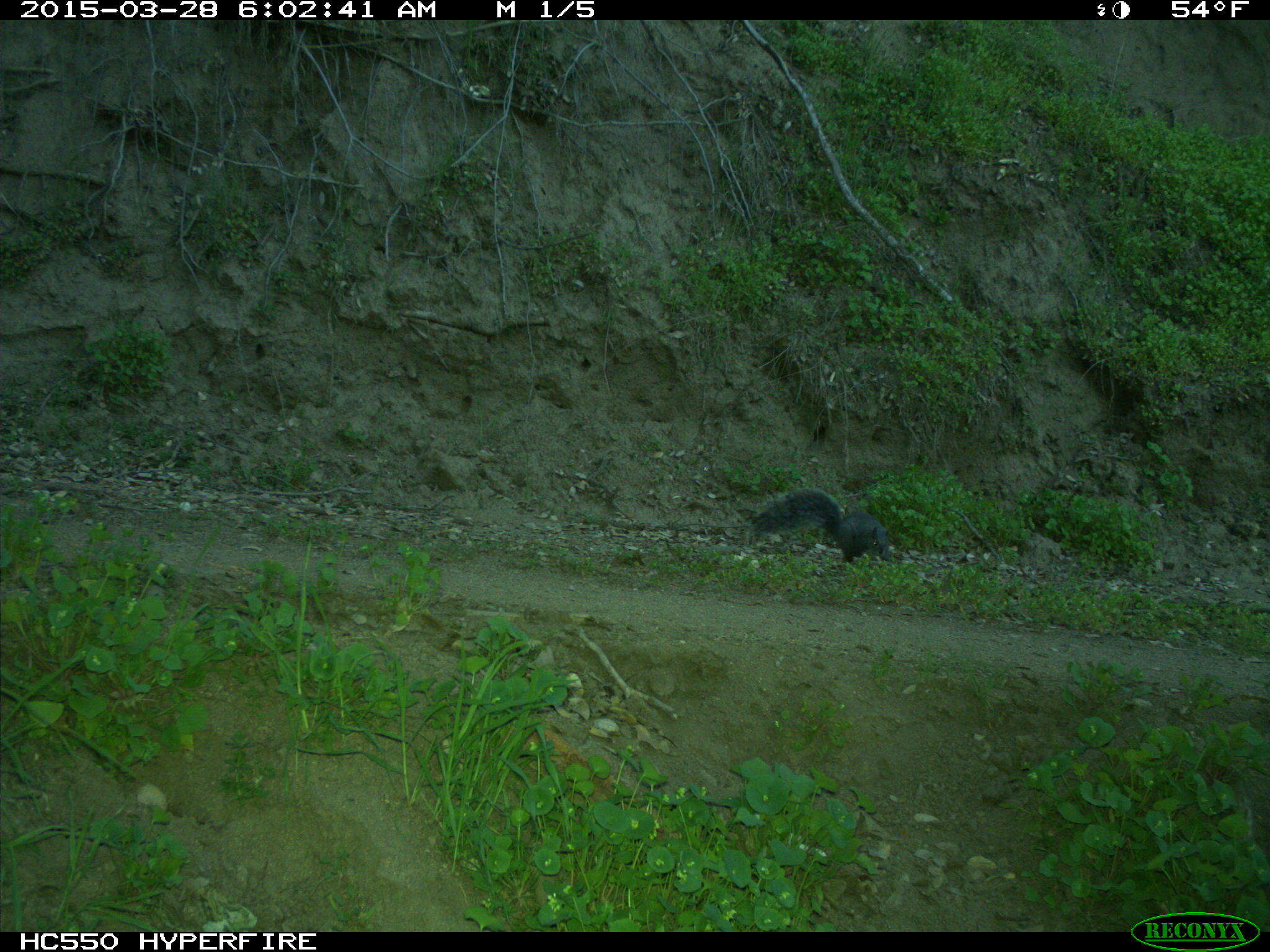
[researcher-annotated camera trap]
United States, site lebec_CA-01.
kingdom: Animalia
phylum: Chordata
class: Mammalia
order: Rodentia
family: Sciuridae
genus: Sciurus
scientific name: Sciurus carolinensis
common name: eastern gray squirrel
Sciurus carolinensis (eastern gray squirrel).